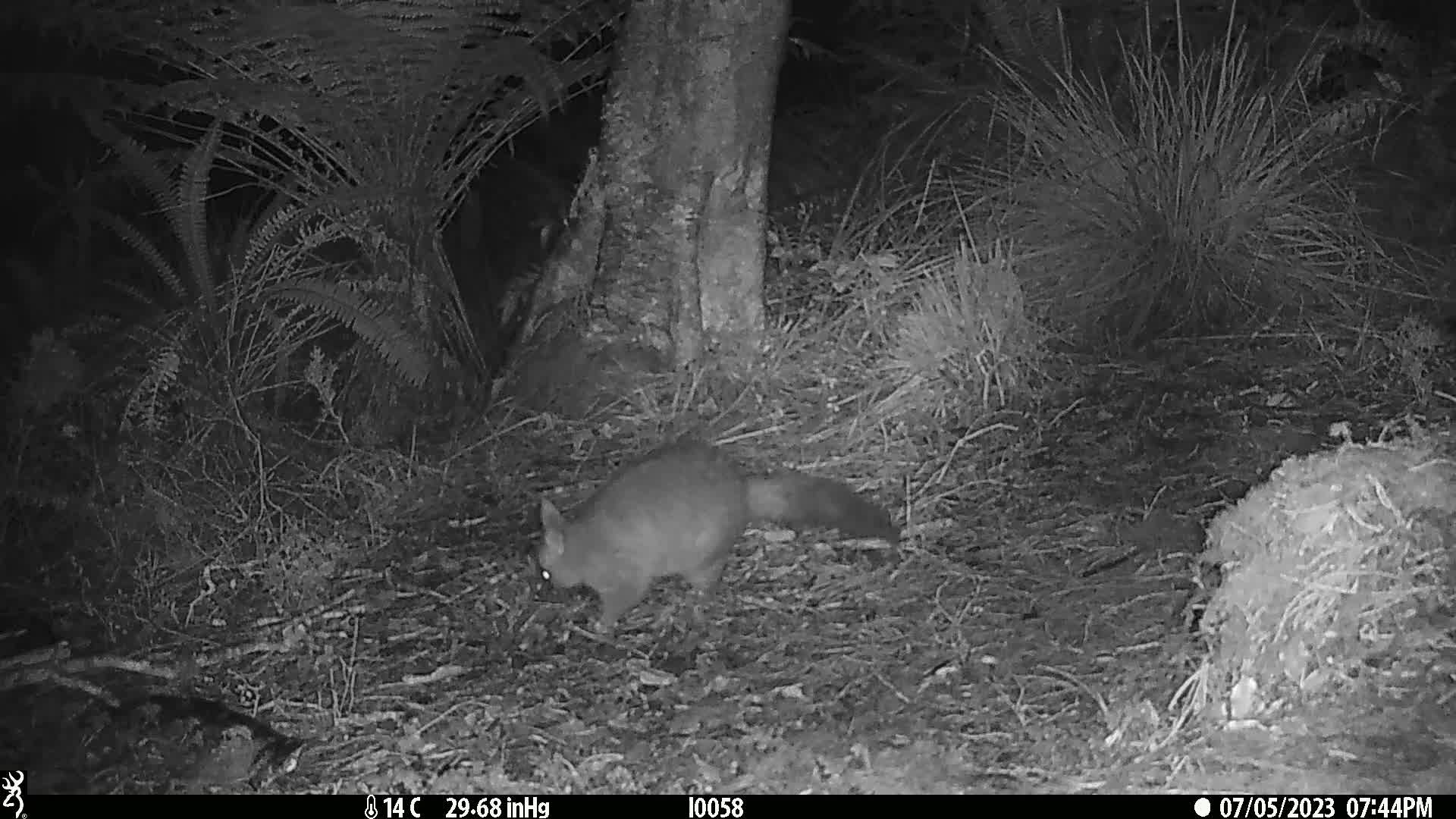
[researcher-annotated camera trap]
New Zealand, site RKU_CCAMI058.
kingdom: Animalia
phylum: Chordata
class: Mammalia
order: Diprotodontia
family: Phalangeridae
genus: Trichosurus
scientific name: Trichosurus vulpecula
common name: common brushtail possum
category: possum